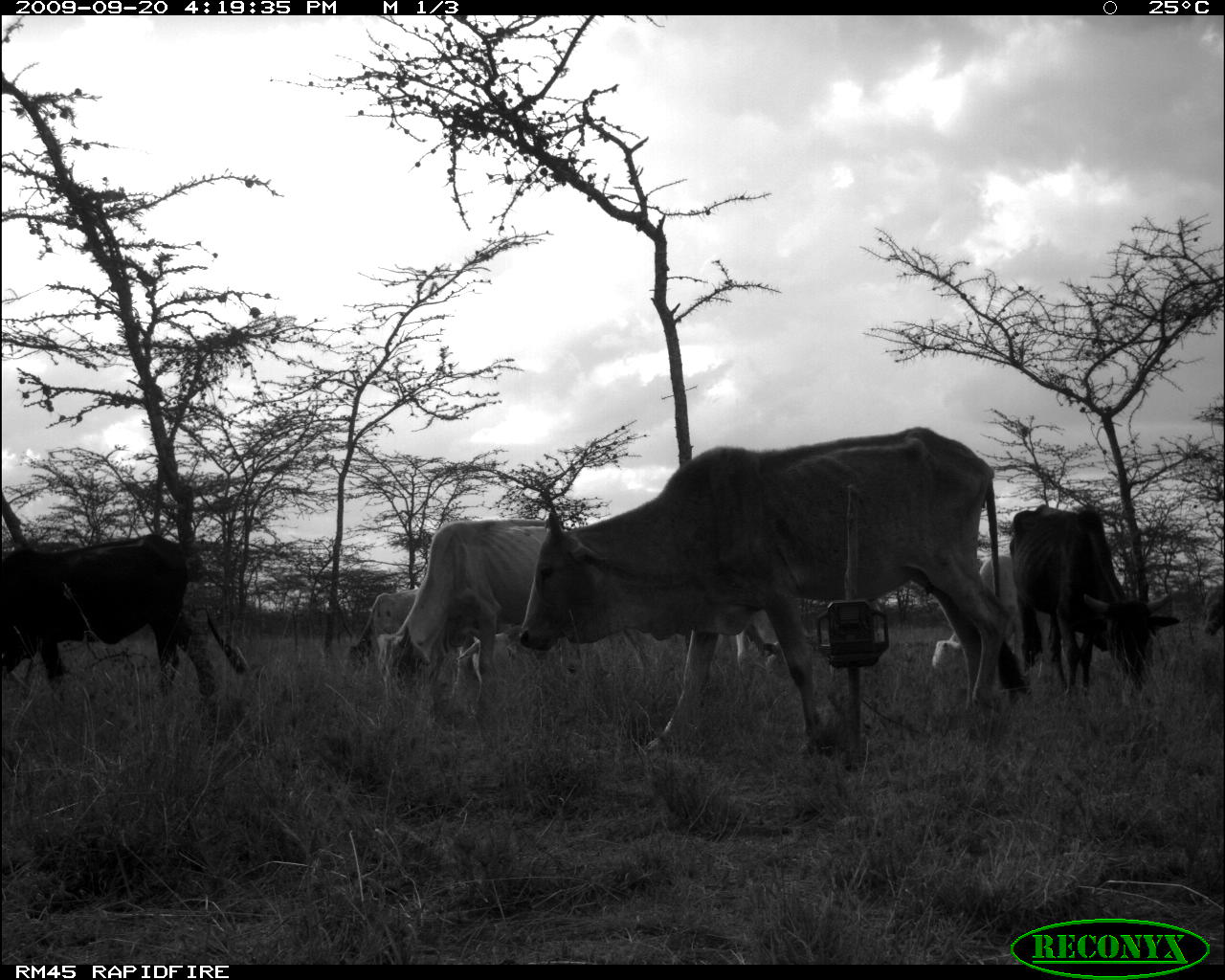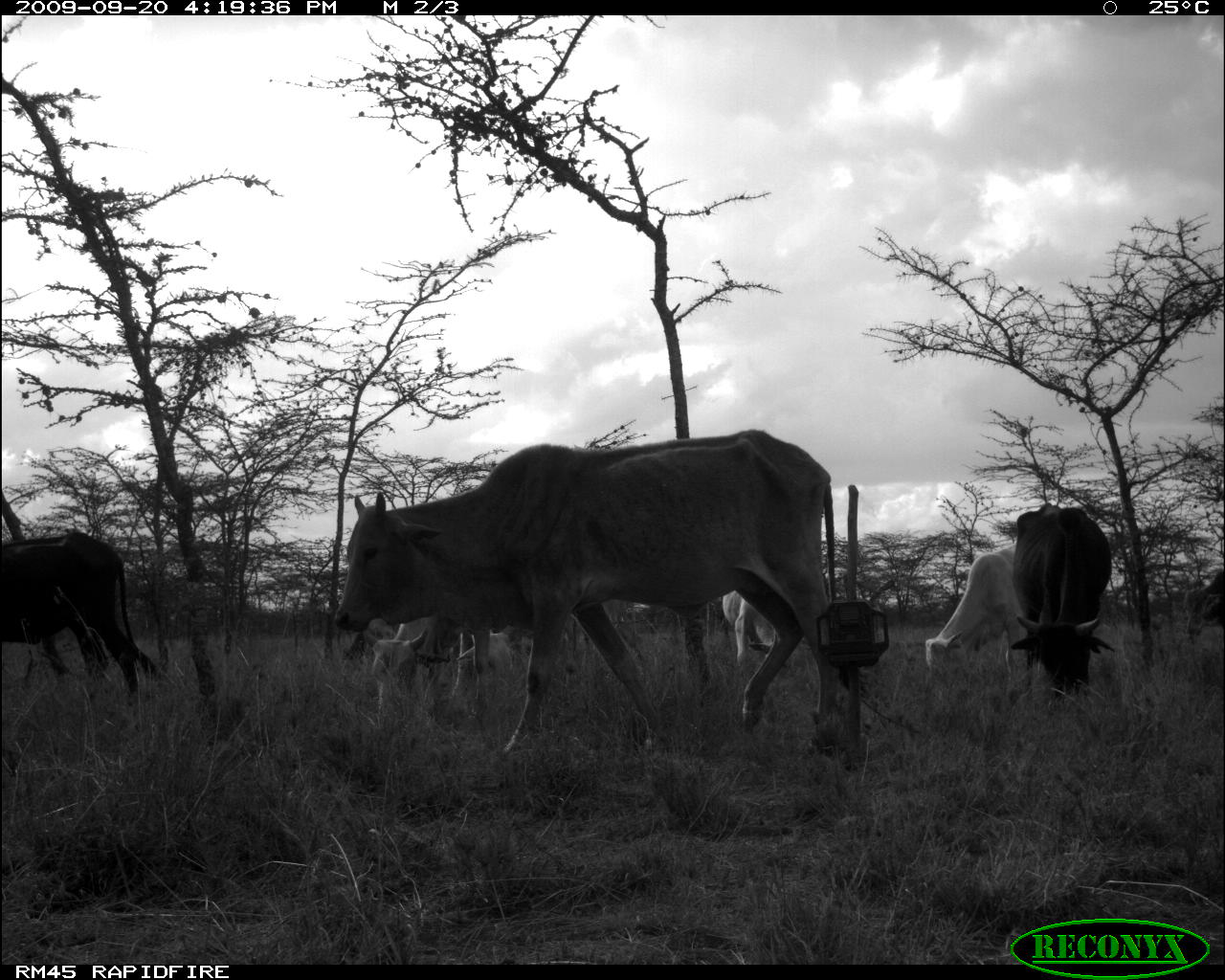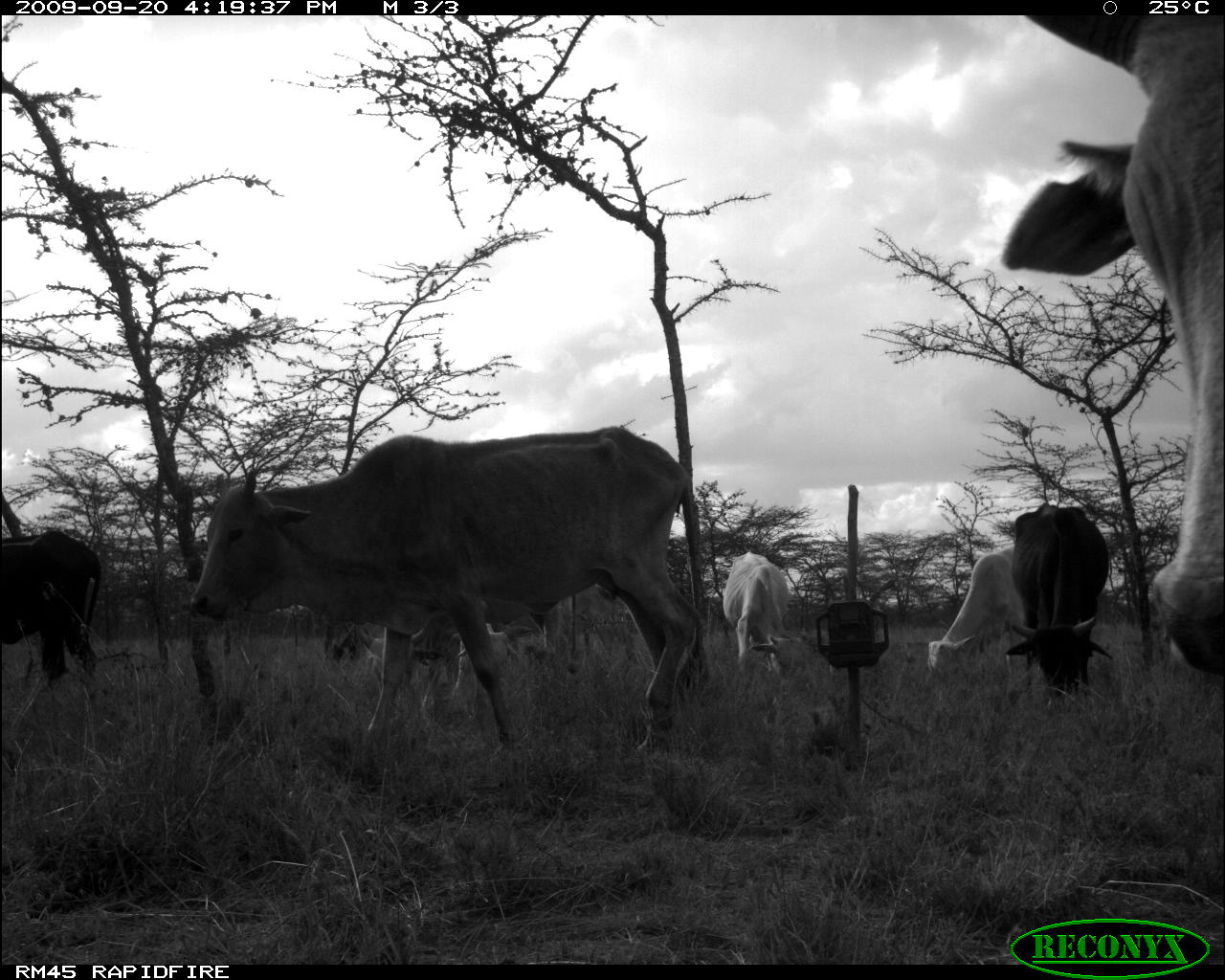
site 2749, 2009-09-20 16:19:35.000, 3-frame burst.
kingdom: Animalia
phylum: Chordata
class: Mammalia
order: Artiodactyla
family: Bovidae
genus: Bos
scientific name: Bos taurus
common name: domestic cattle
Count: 7.